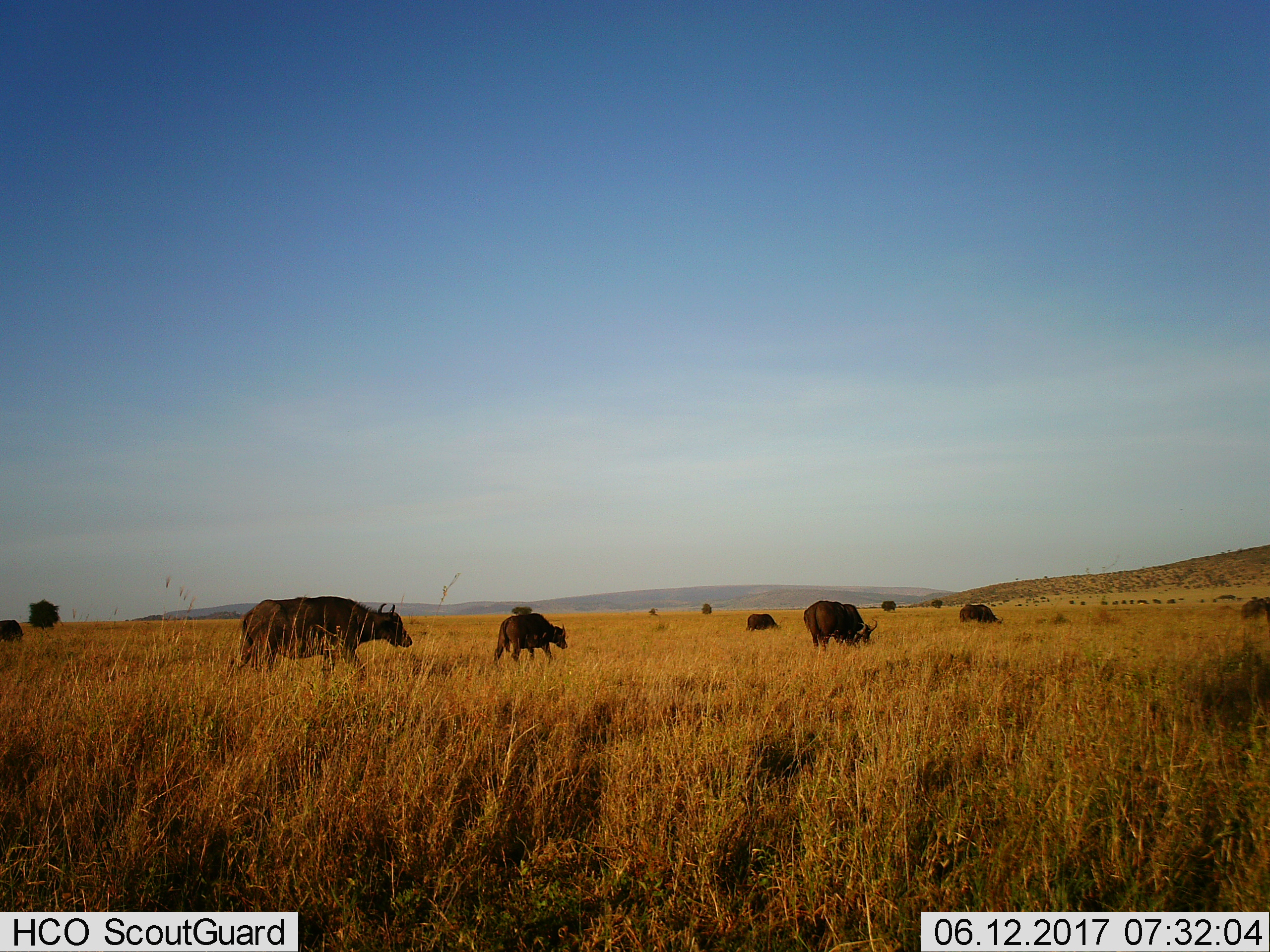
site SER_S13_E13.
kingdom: Animalia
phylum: Chordata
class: Mammalia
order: Artiodactyla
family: Bovidae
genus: Syncerus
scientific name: Syncerus caffer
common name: african buffalo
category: buffalo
Buffalo (african buffalo) (Syncerus caffer), count 7. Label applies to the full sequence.